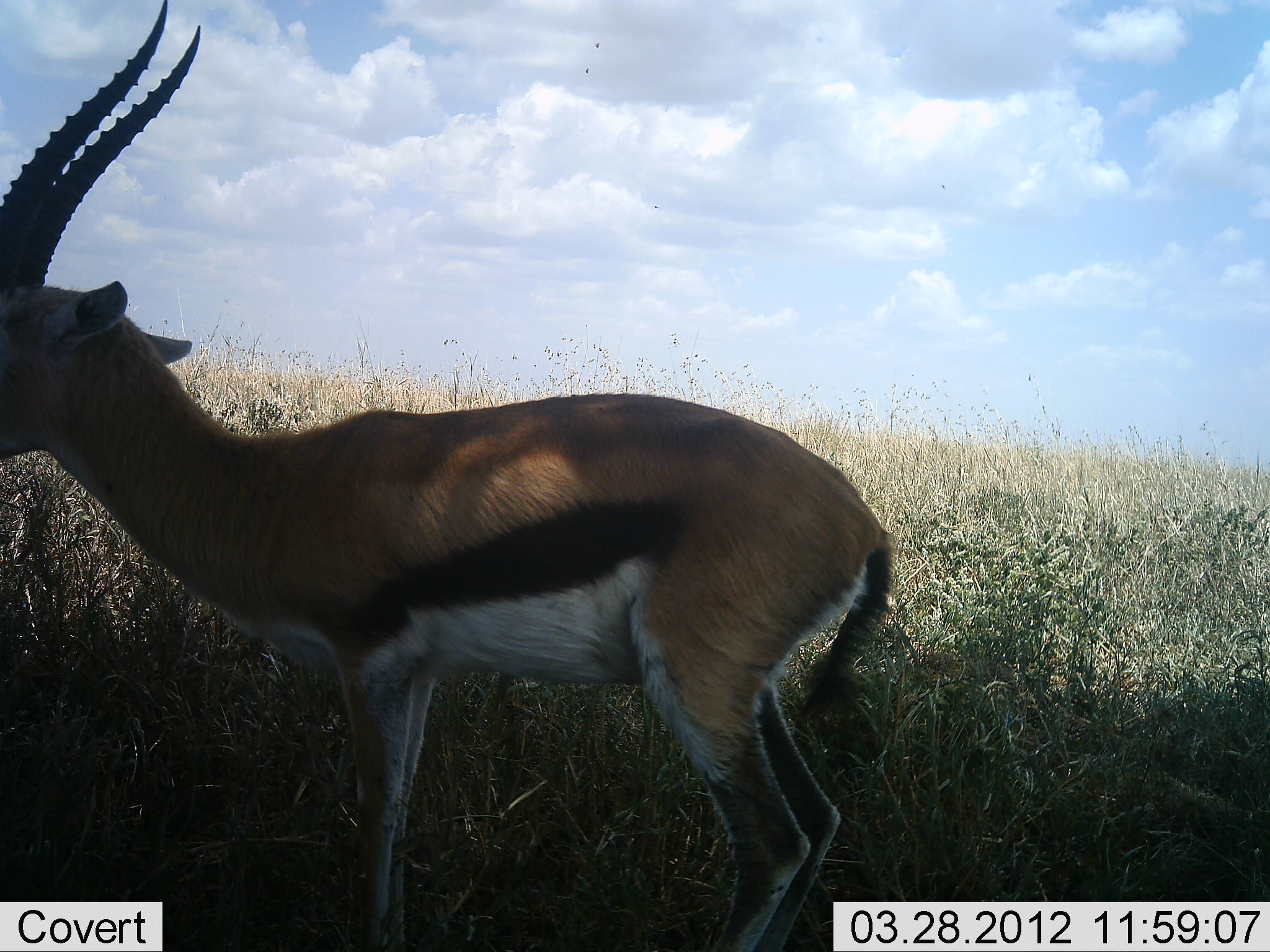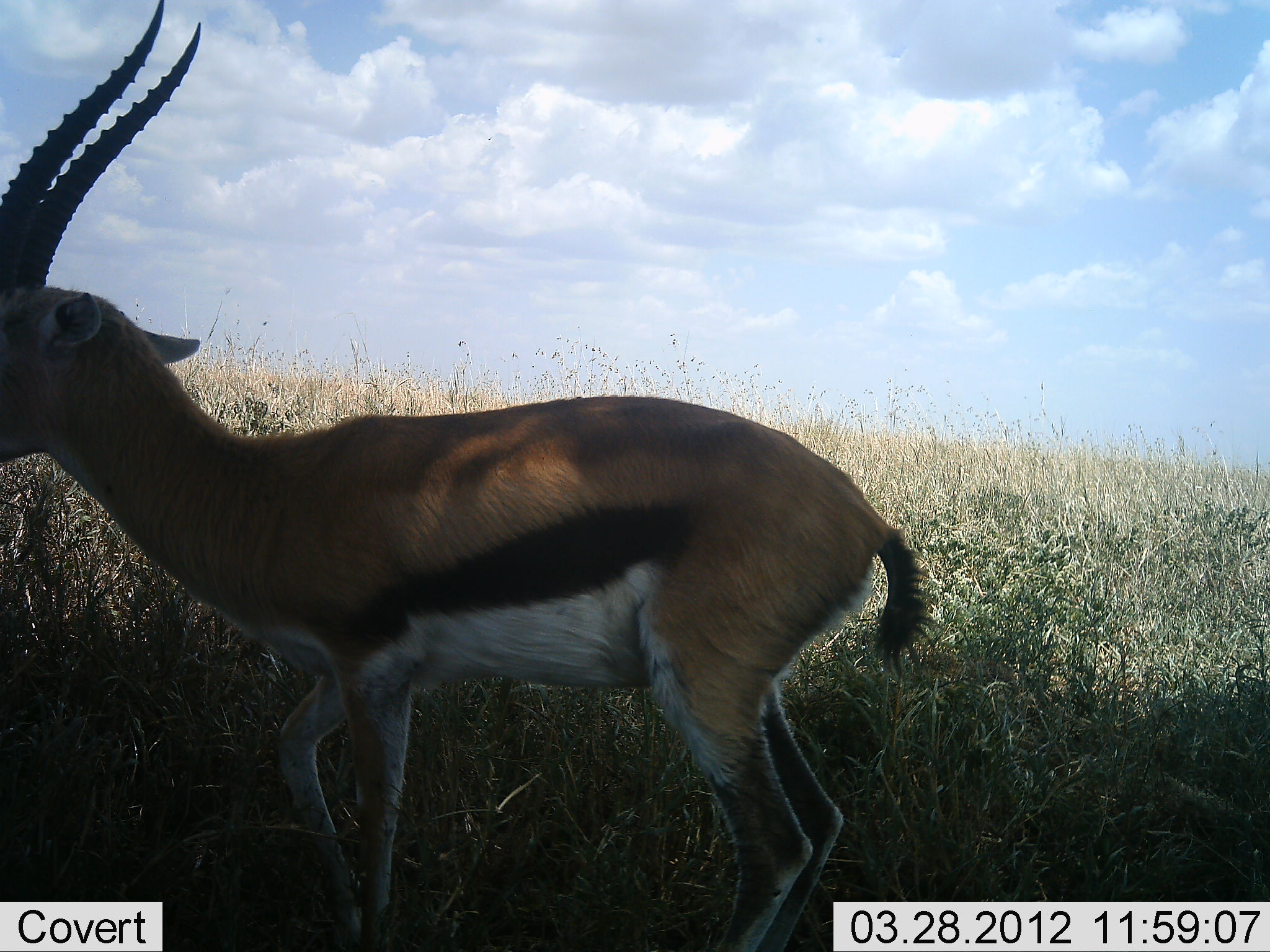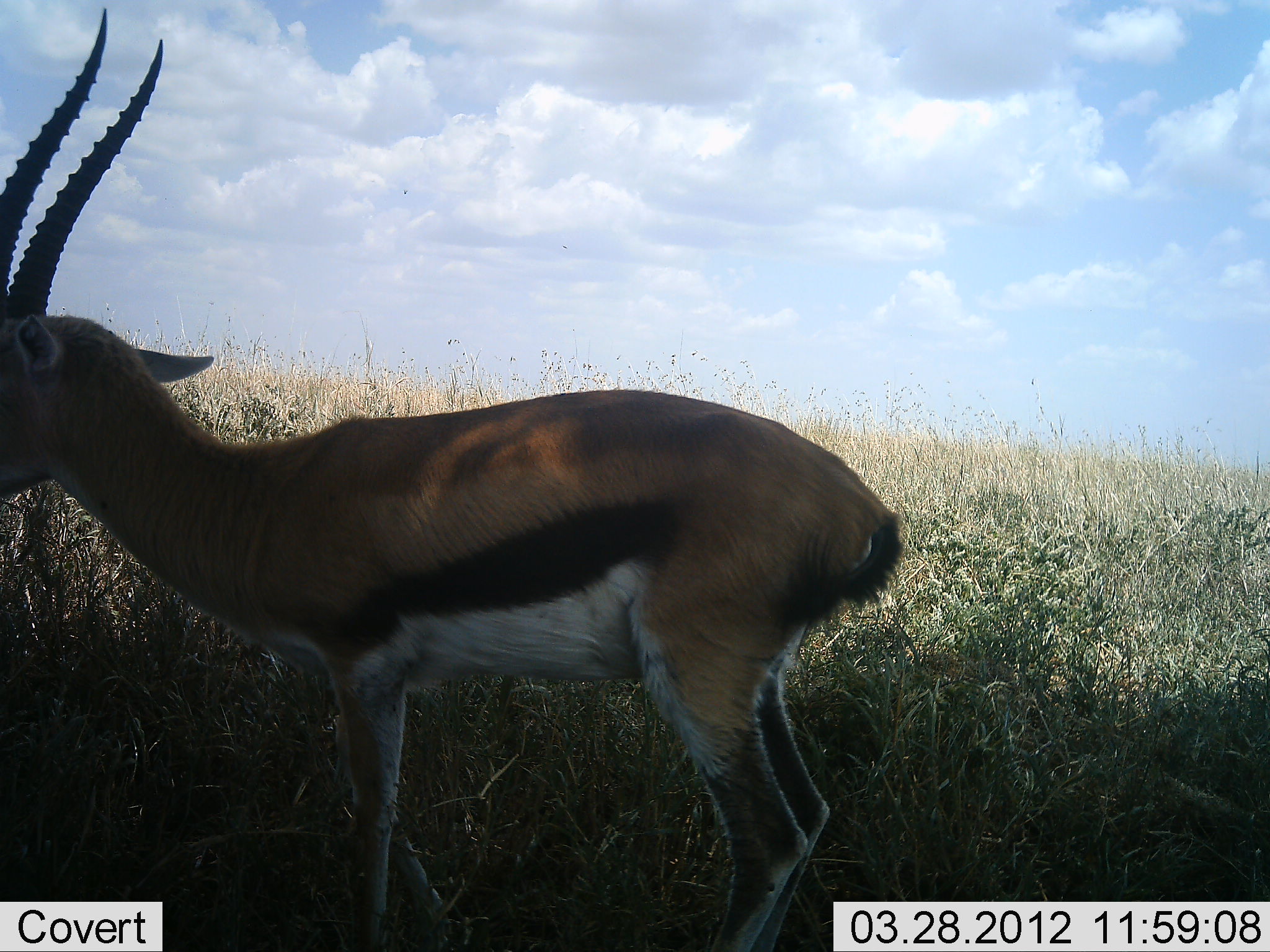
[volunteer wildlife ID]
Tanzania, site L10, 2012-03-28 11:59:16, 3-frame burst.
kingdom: Animalia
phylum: Chordata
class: Mammalia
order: Artiodactyla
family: Bovidae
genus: Eudorcas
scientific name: Eudorcas thomsonii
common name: thomson's gazelle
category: gazellethomsons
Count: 1.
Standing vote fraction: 88%.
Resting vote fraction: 0%.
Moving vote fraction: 12%.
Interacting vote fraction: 0%.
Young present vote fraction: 0%.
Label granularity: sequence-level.